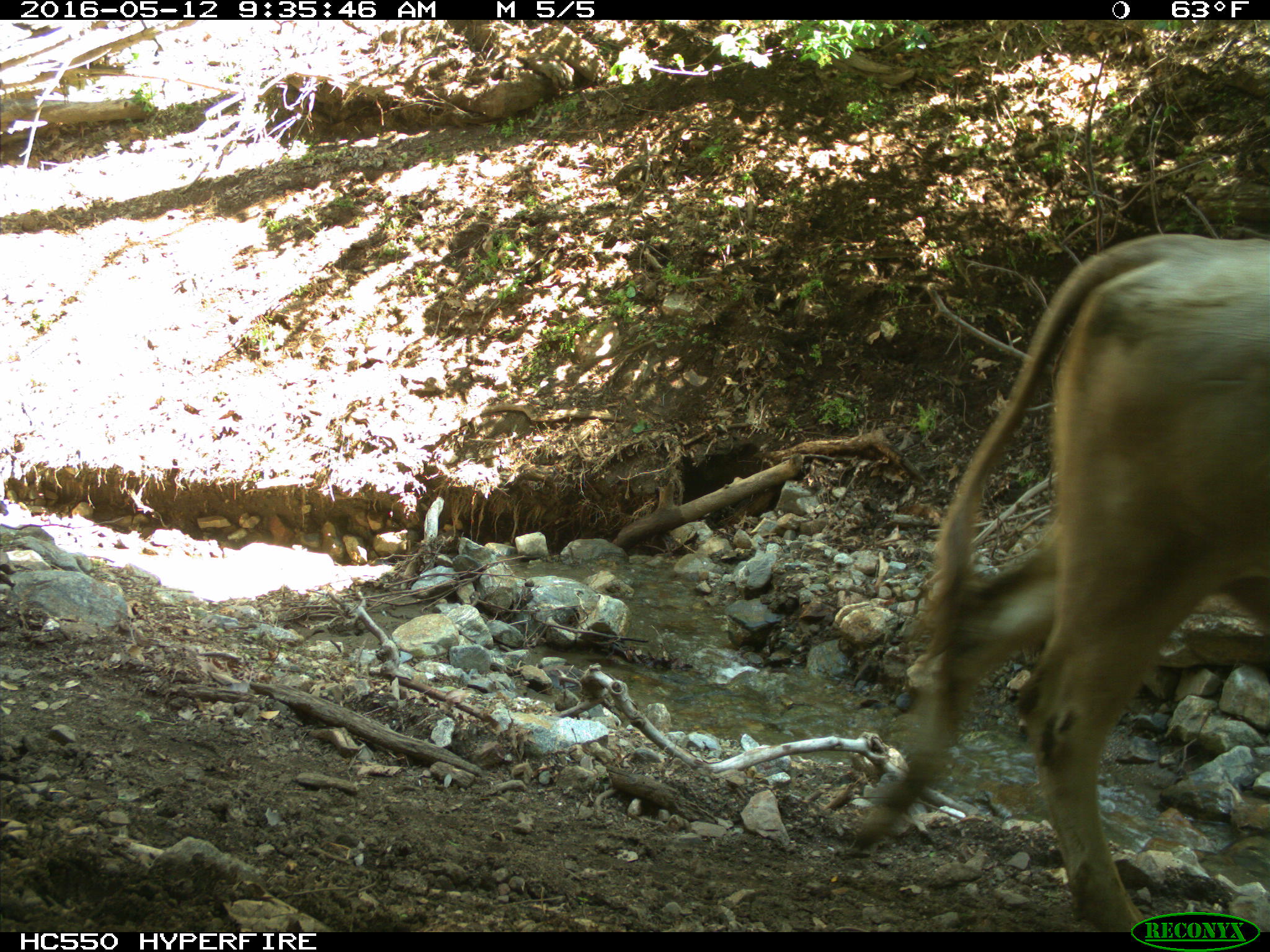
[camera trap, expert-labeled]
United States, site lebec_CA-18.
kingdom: Animalia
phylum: Chordata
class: Mammalia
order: Artiodactyla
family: Bovidae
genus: Bos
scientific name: Bos taurus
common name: domestic cow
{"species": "Bos taurus (domestic cow)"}